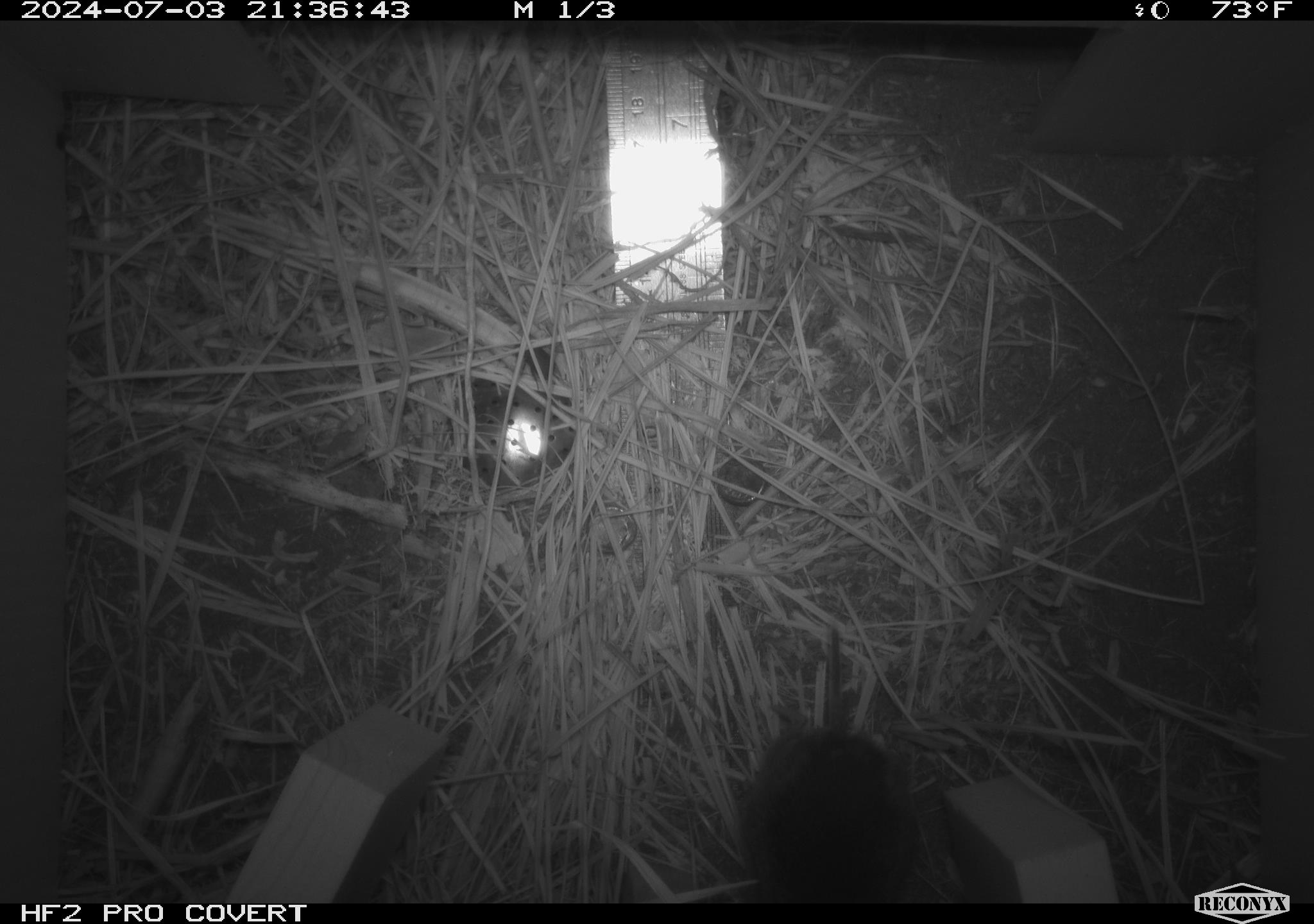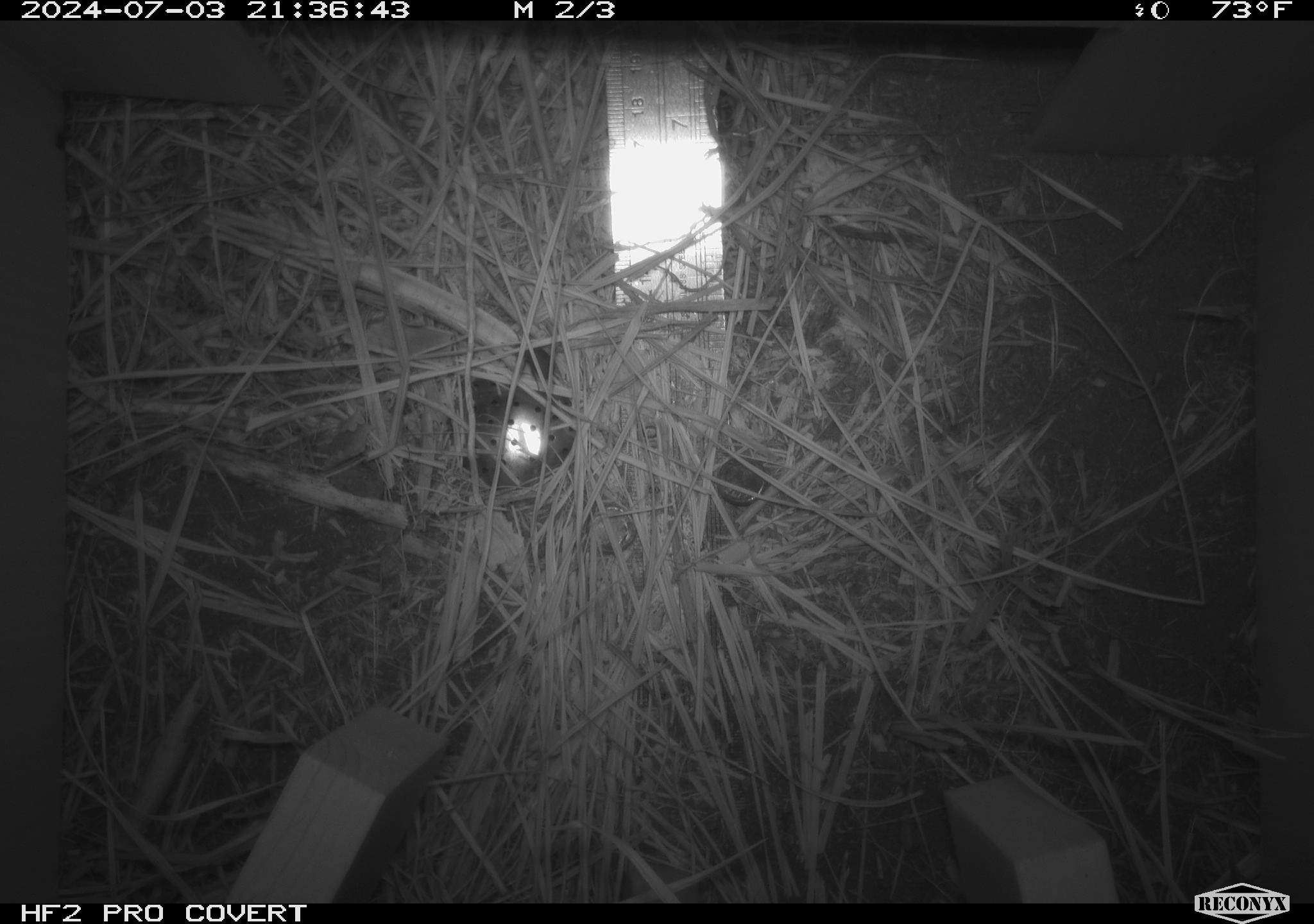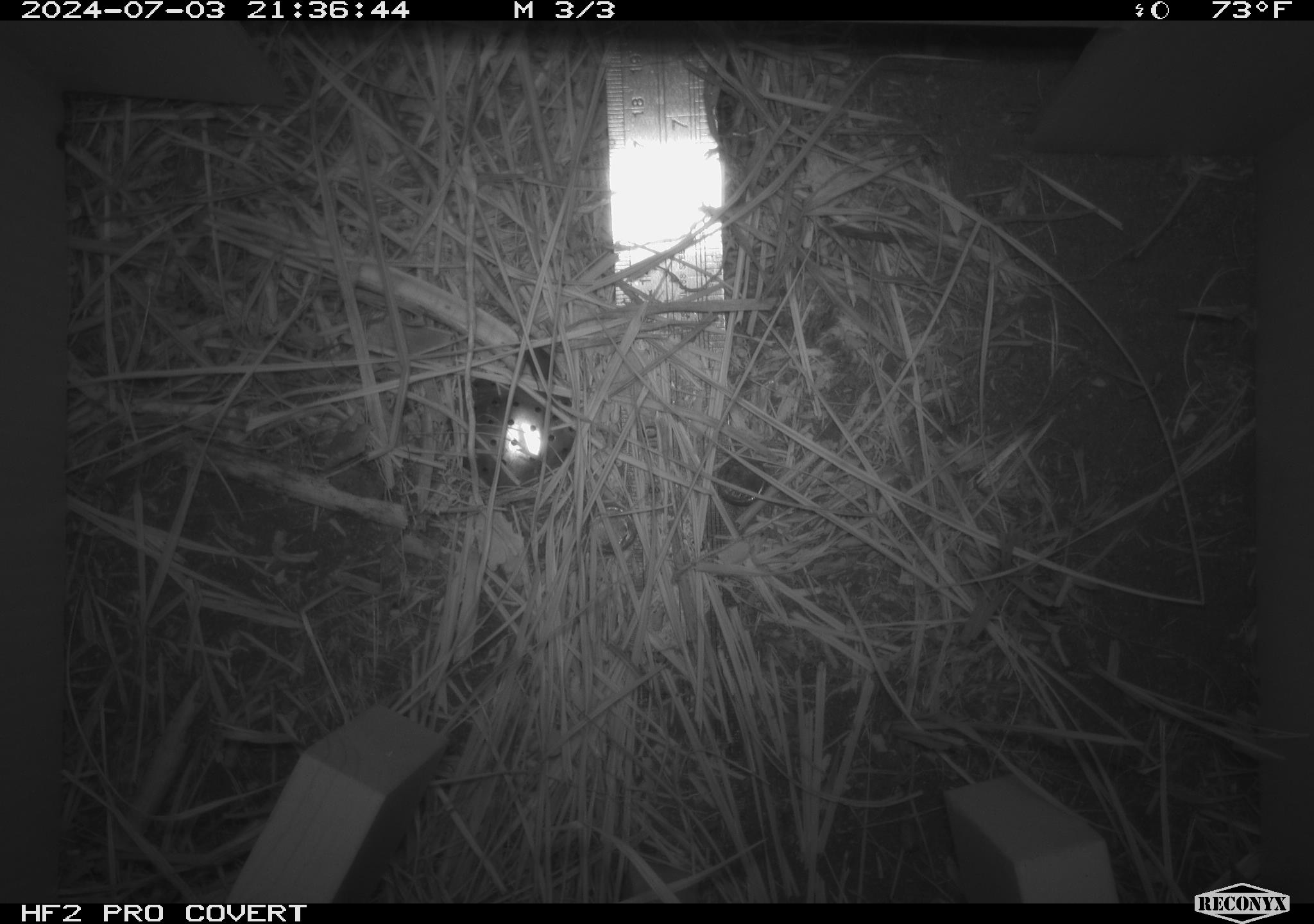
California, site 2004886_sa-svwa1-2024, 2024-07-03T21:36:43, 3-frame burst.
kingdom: Animalia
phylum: Chordata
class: Mammalia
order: Rodentia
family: Cricetidae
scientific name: Arvicolinae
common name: voles, lemmings, and muskrats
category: arvicolinae subfamily